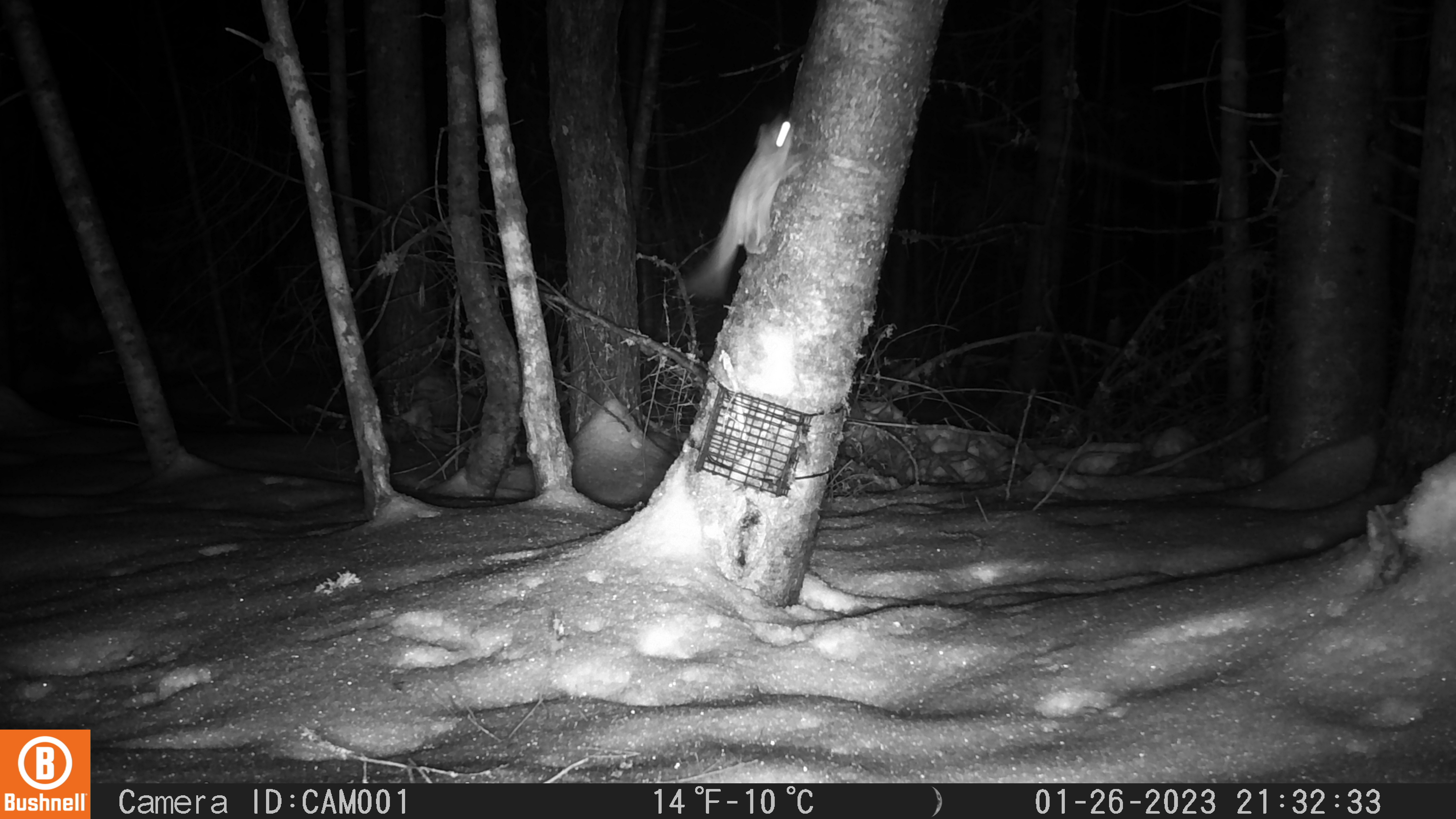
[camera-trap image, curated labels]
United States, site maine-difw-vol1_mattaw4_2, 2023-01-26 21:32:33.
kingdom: Animalia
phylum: Chordata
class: Mammalia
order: Rodentia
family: Sciuridae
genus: Glaucomys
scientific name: Glaucomys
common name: flying squirrel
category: flying squirrel sp.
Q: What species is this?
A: Flying squirrel sp. (flying squirrel) (Glaucomys).